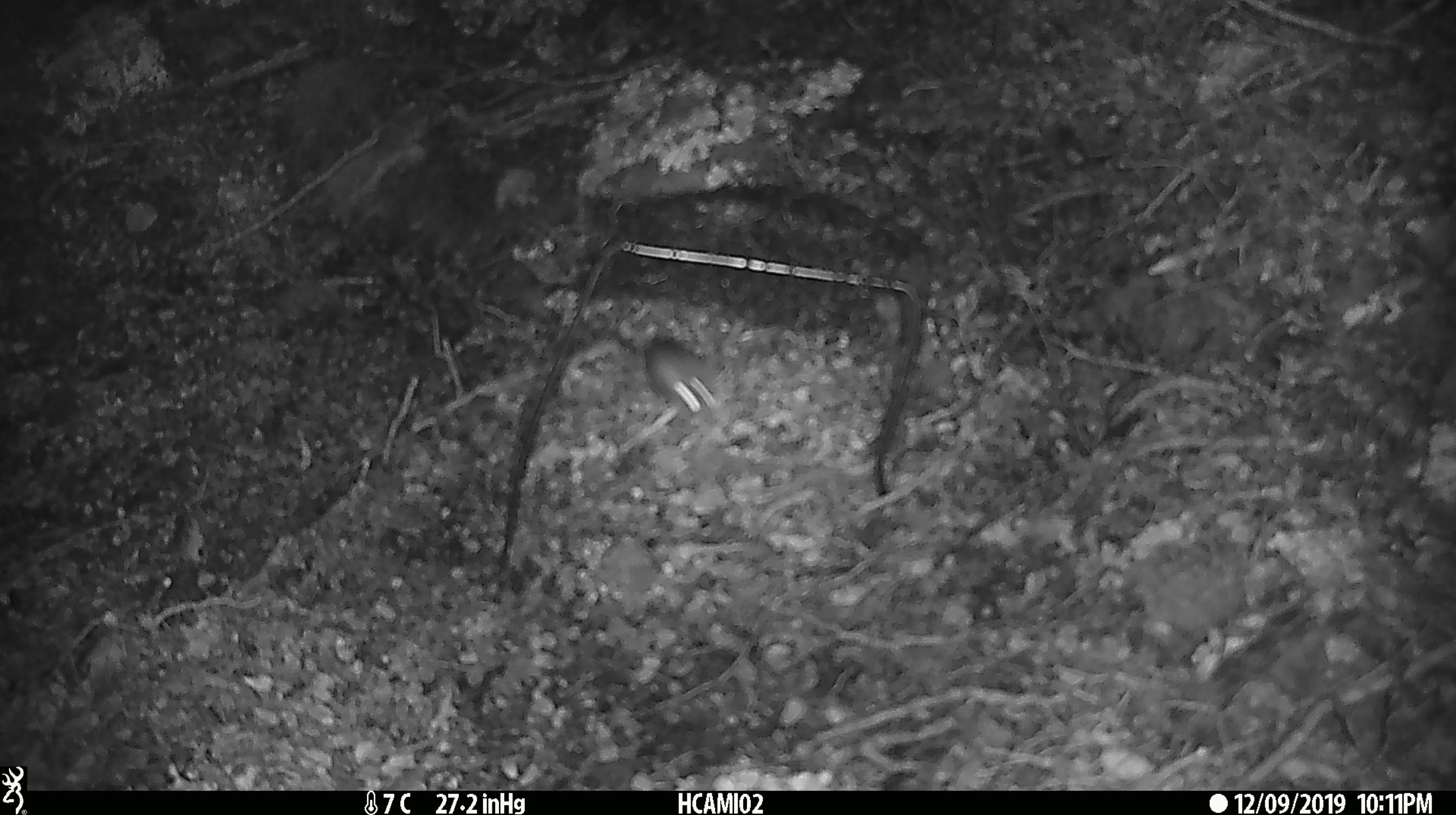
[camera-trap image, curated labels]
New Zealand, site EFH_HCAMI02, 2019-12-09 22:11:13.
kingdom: Animalia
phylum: Chordata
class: Mammalia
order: Rodentia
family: Muridae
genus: Mus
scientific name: Mus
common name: mouse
Mouse (Mus).